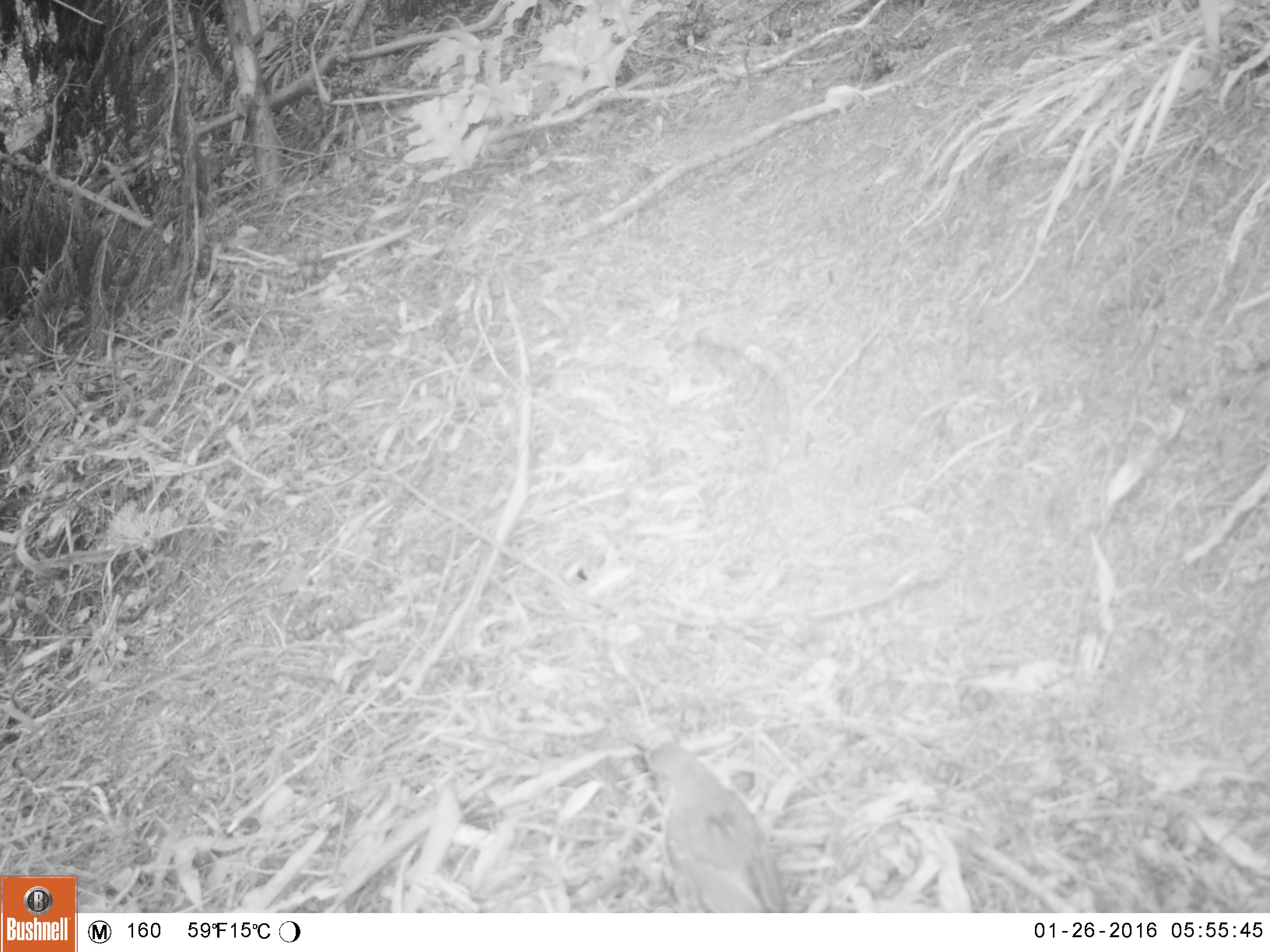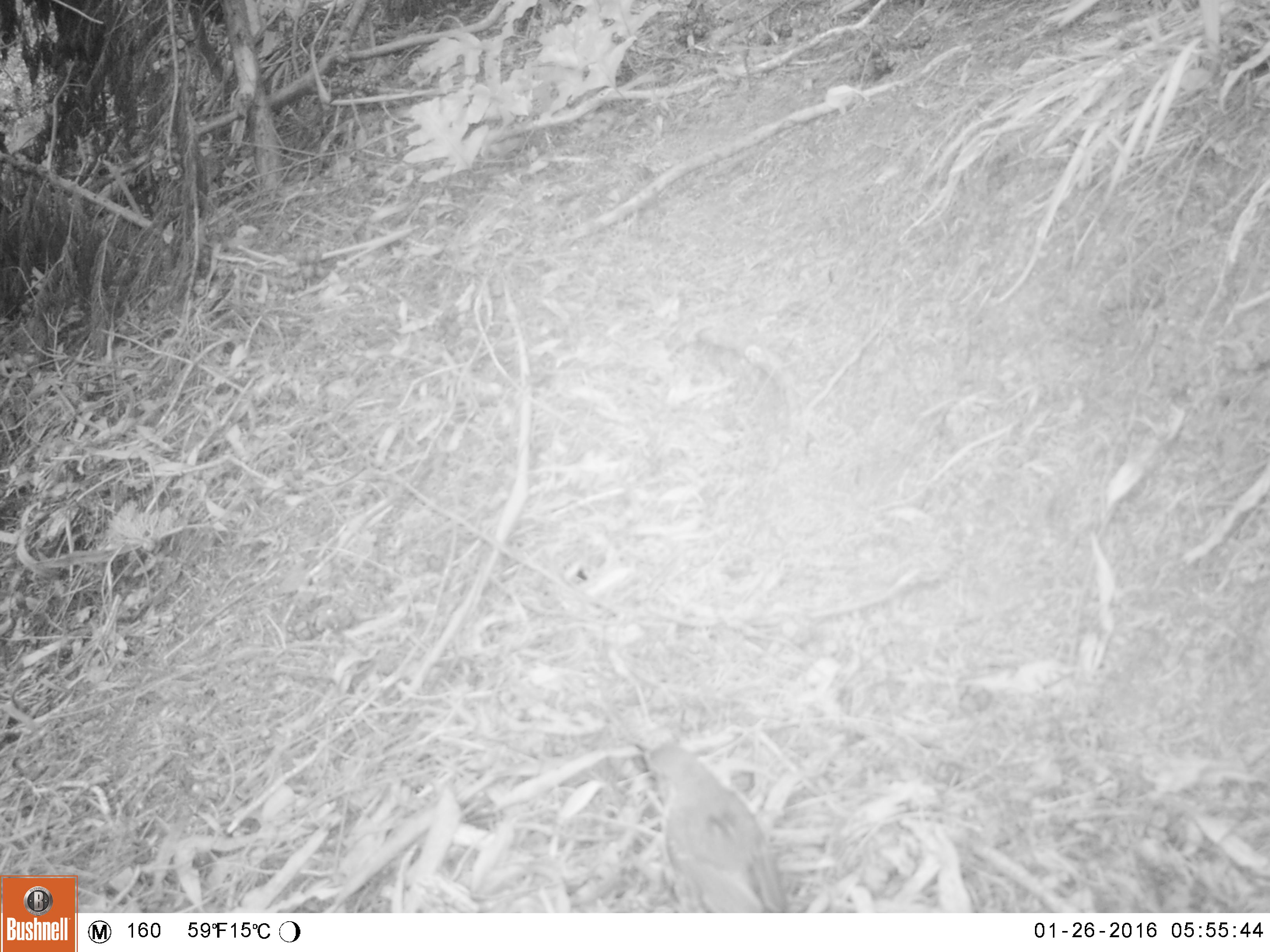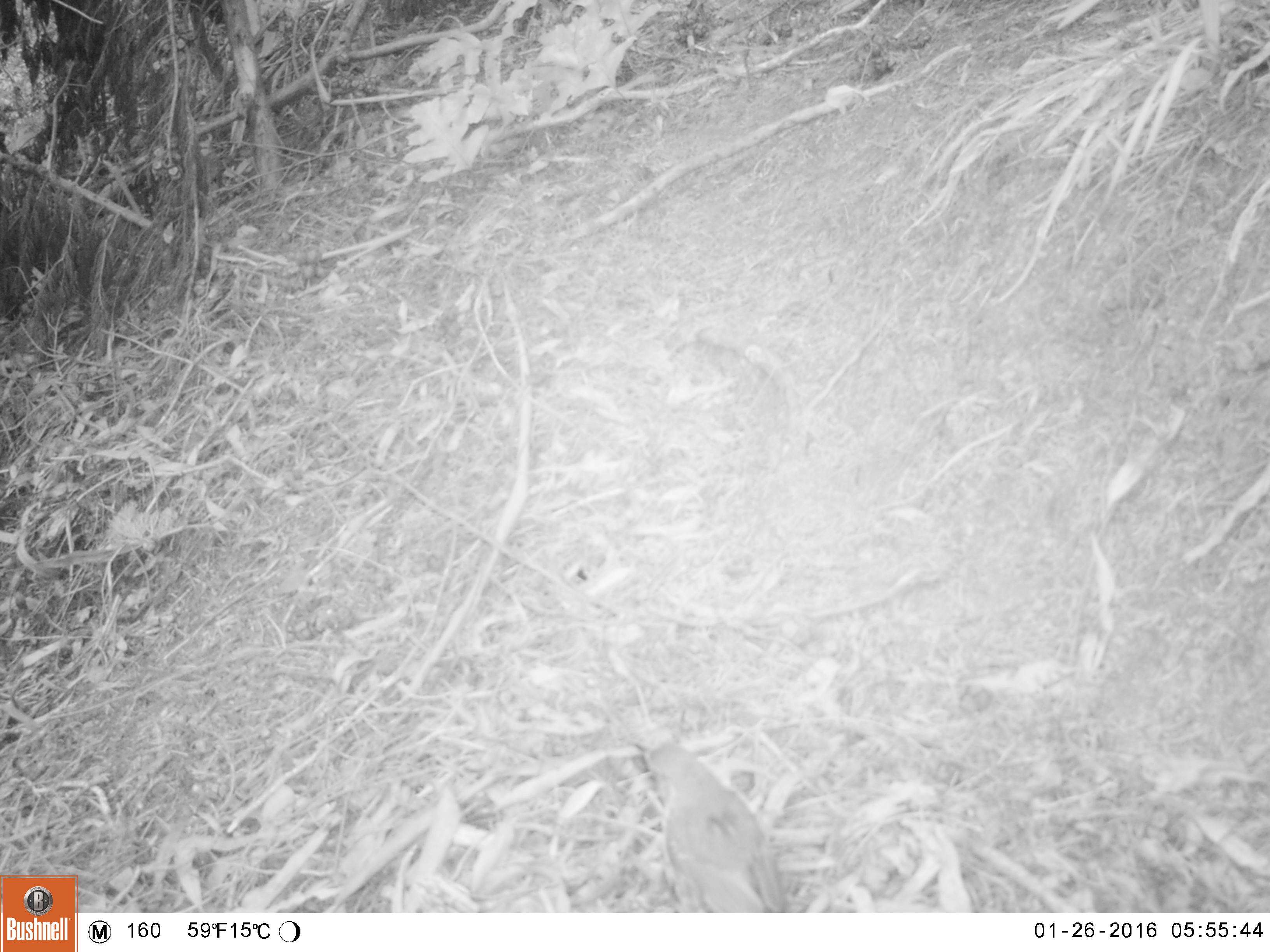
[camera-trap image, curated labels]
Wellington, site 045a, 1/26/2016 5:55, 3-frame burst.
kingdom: Animalia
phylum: Chordata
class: Aves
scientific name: Aves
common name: bird